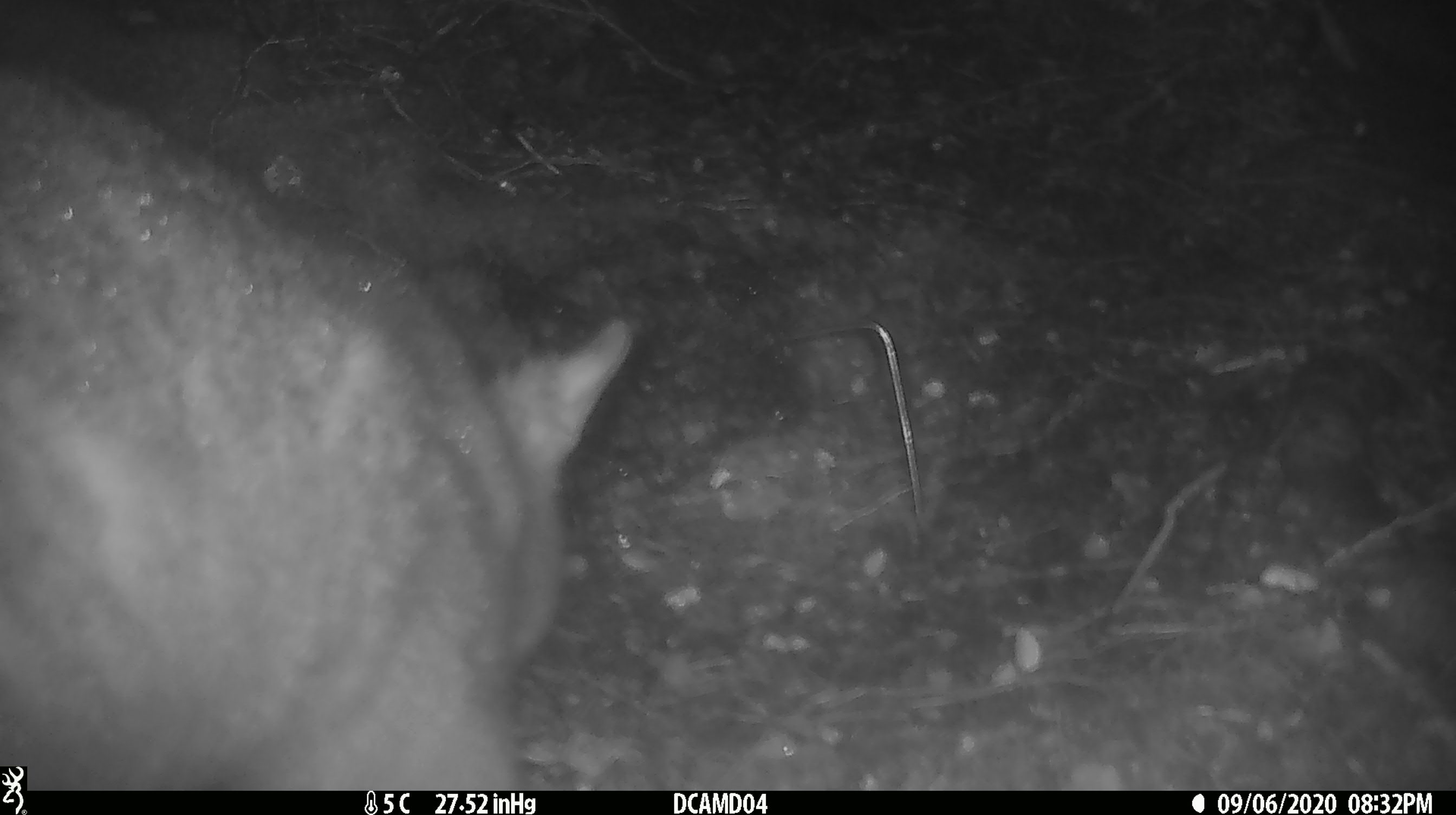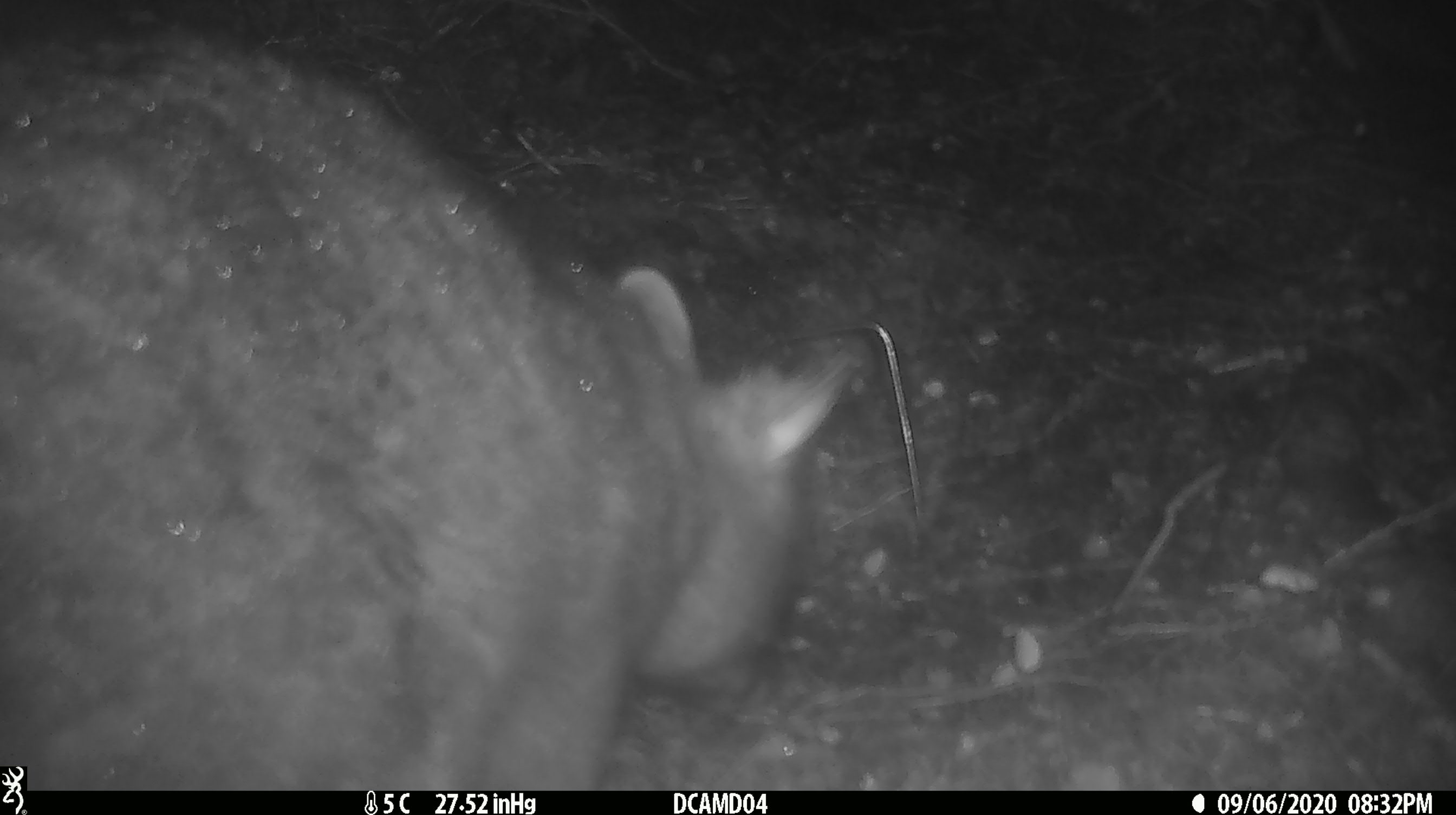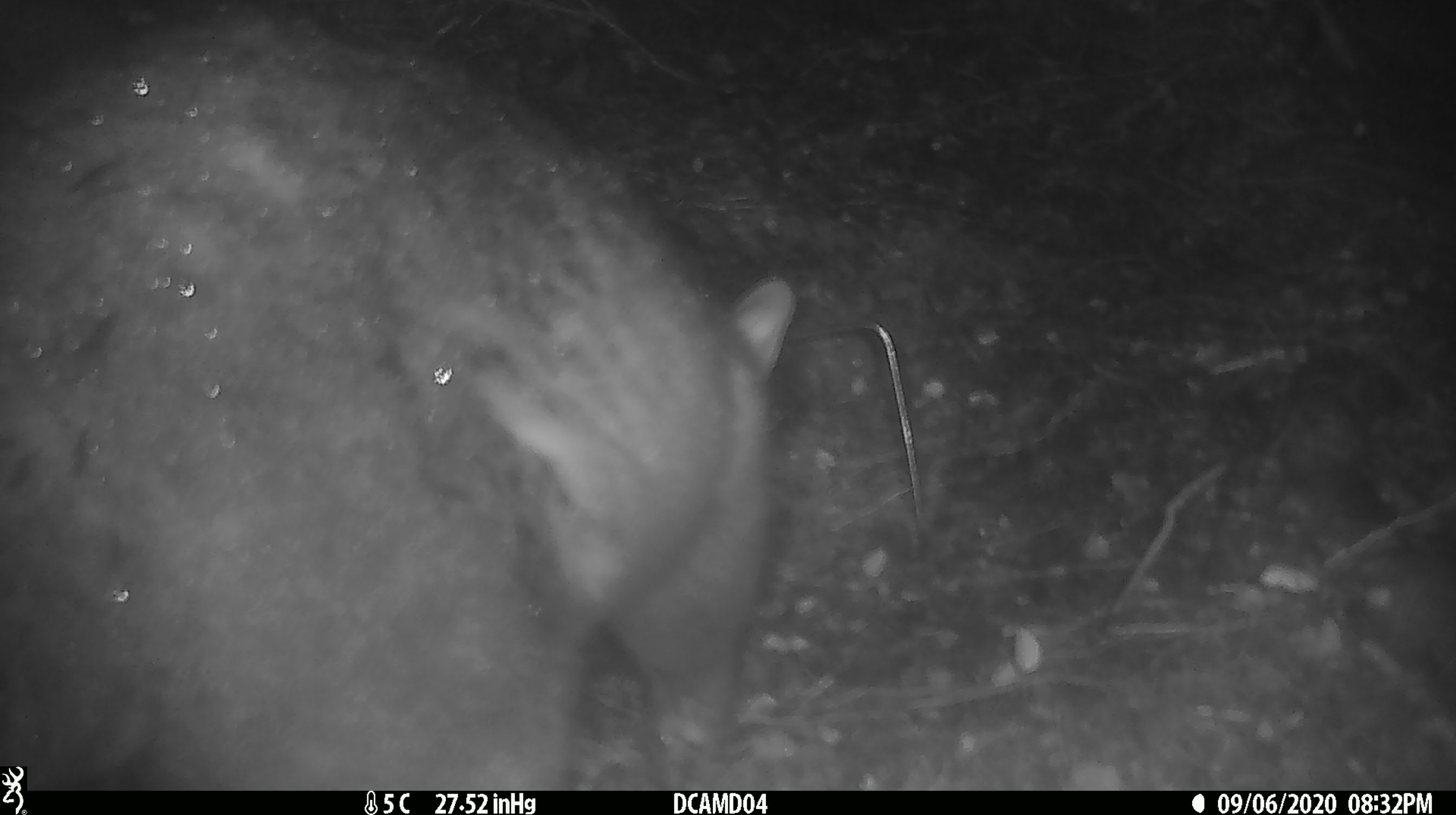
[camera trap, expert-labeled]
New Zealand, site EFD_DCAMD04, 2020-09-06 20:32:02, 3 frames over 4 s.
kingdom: Animalia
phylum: Chordata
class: Mammalia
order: Diprotodontia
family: Phalangeridae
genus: Trichosurus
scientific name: Trichosurus vulpecula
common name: common brushtail possum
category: possum